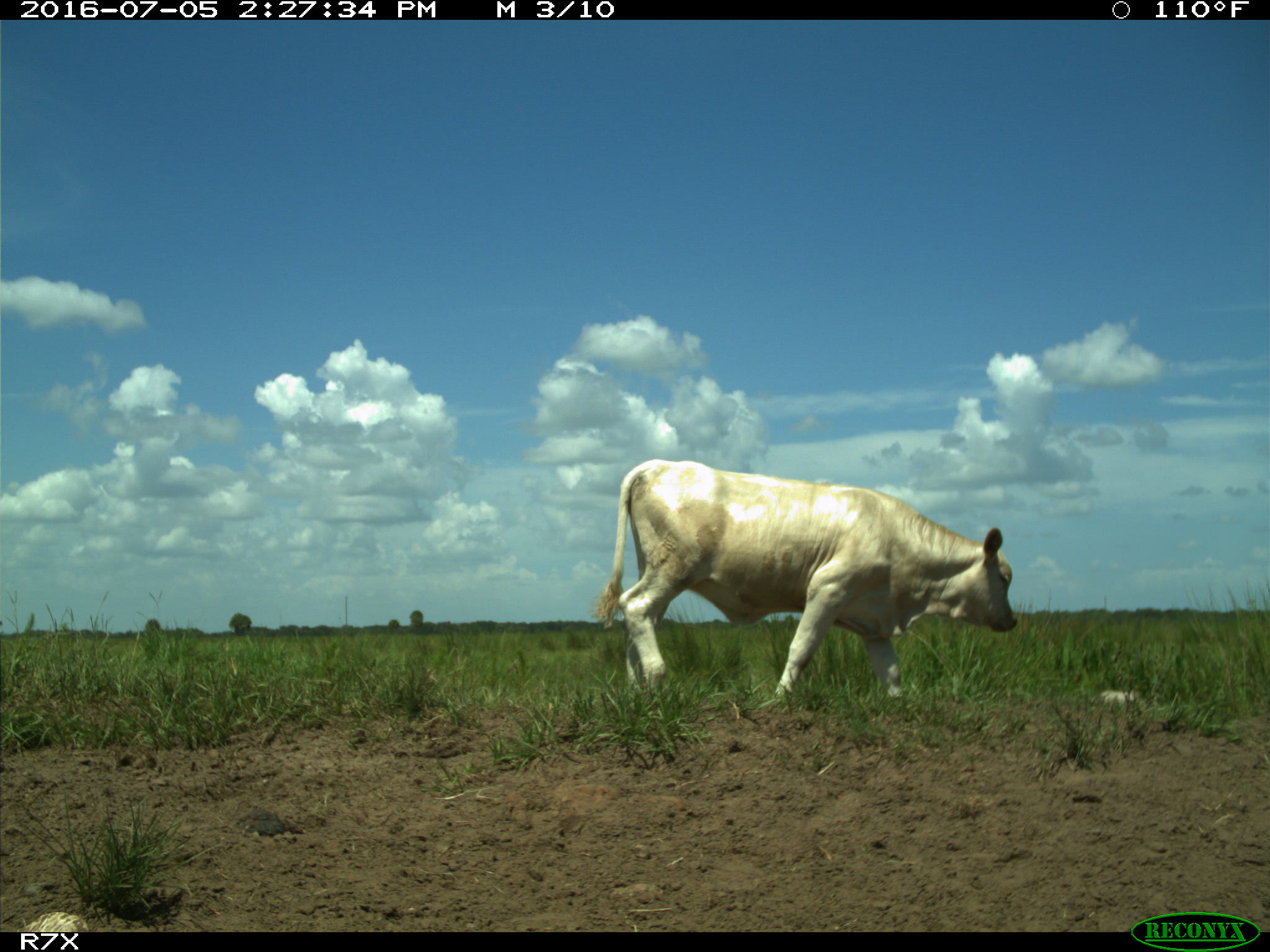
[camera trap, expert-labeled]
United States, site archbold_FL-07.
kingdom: Animalia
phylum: Chordata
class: Mammalia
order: Artiodactyla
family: Bovidae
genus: Bos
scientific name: Bos taurus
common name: domestic cow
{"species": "Bos taurus (domestic cow)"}